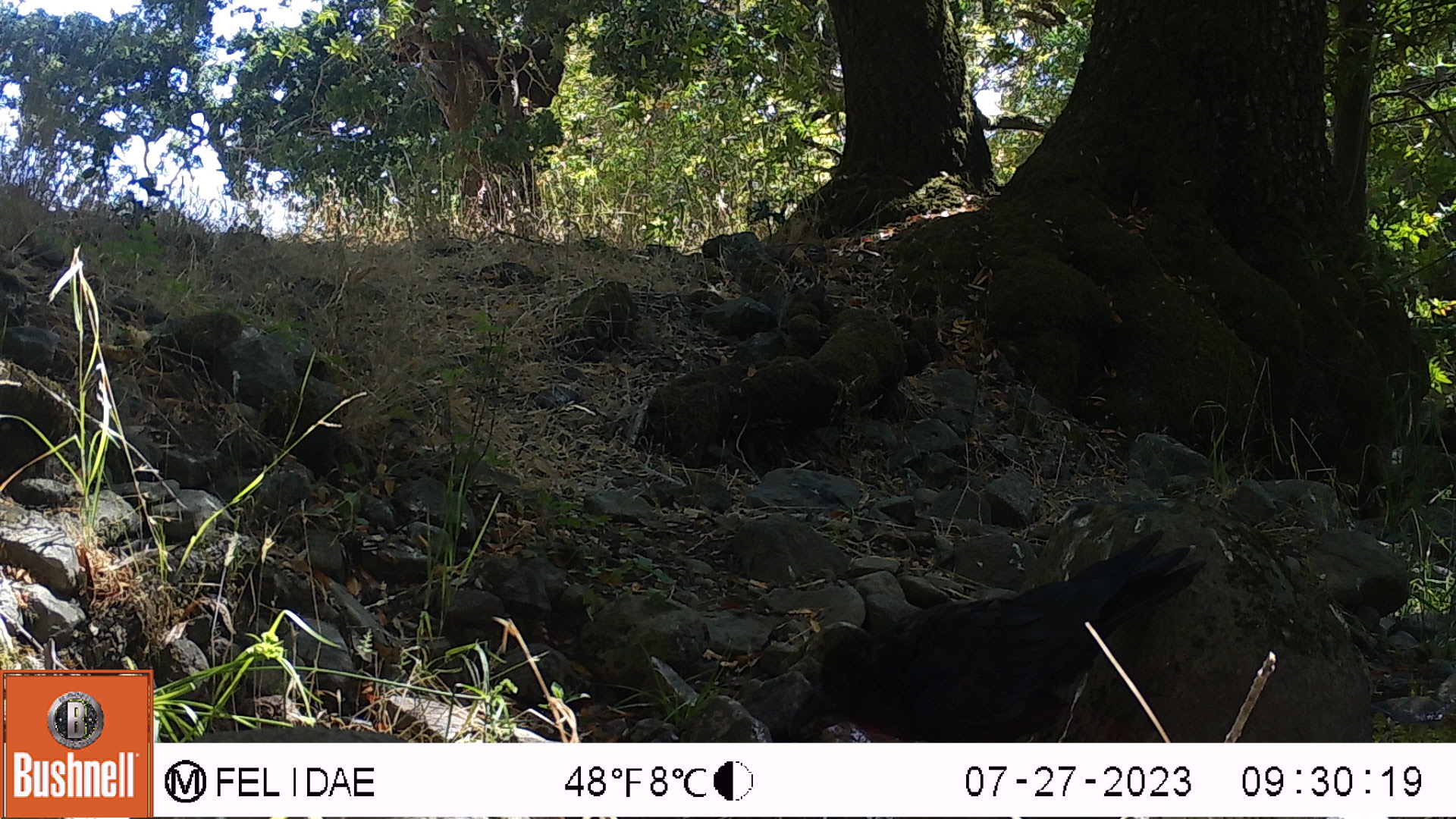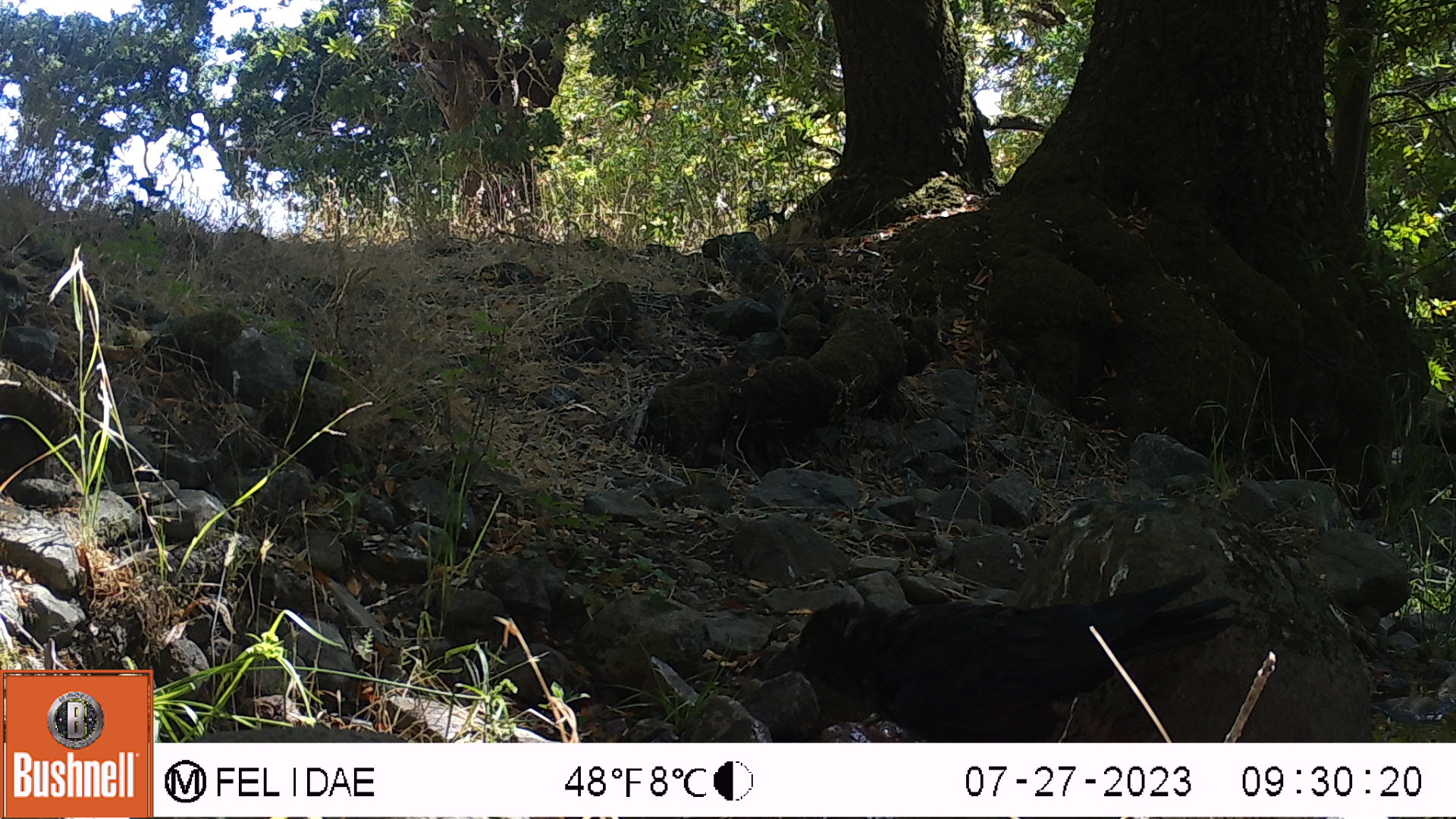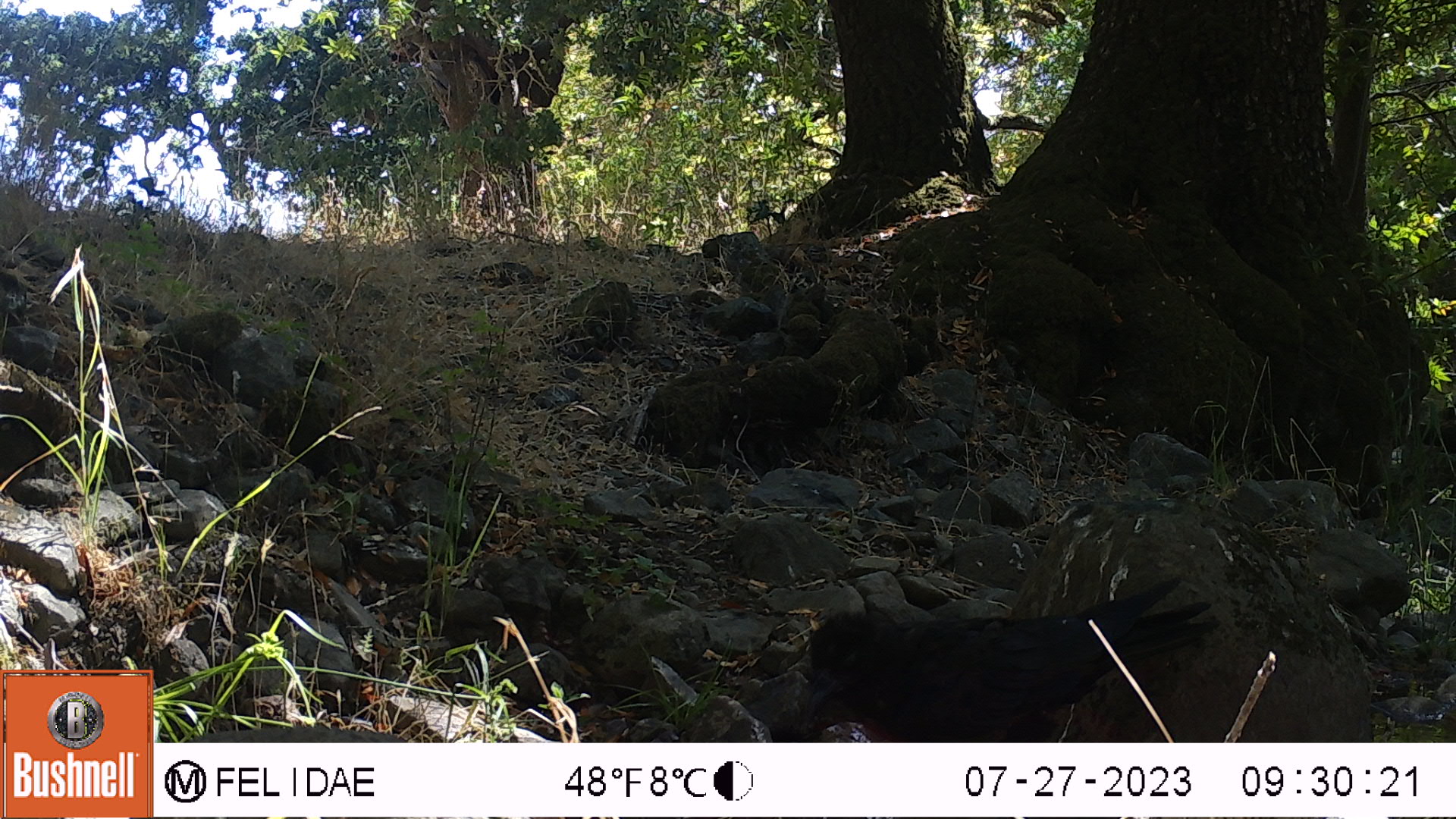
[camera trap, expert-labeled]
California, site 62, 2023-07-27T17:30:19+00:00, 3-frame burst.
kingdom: Animalia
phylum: Chordata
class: Aves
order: Passeriformes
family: Corvidae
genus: Corvus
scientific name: Corvus brachyrhynchos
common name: american crow